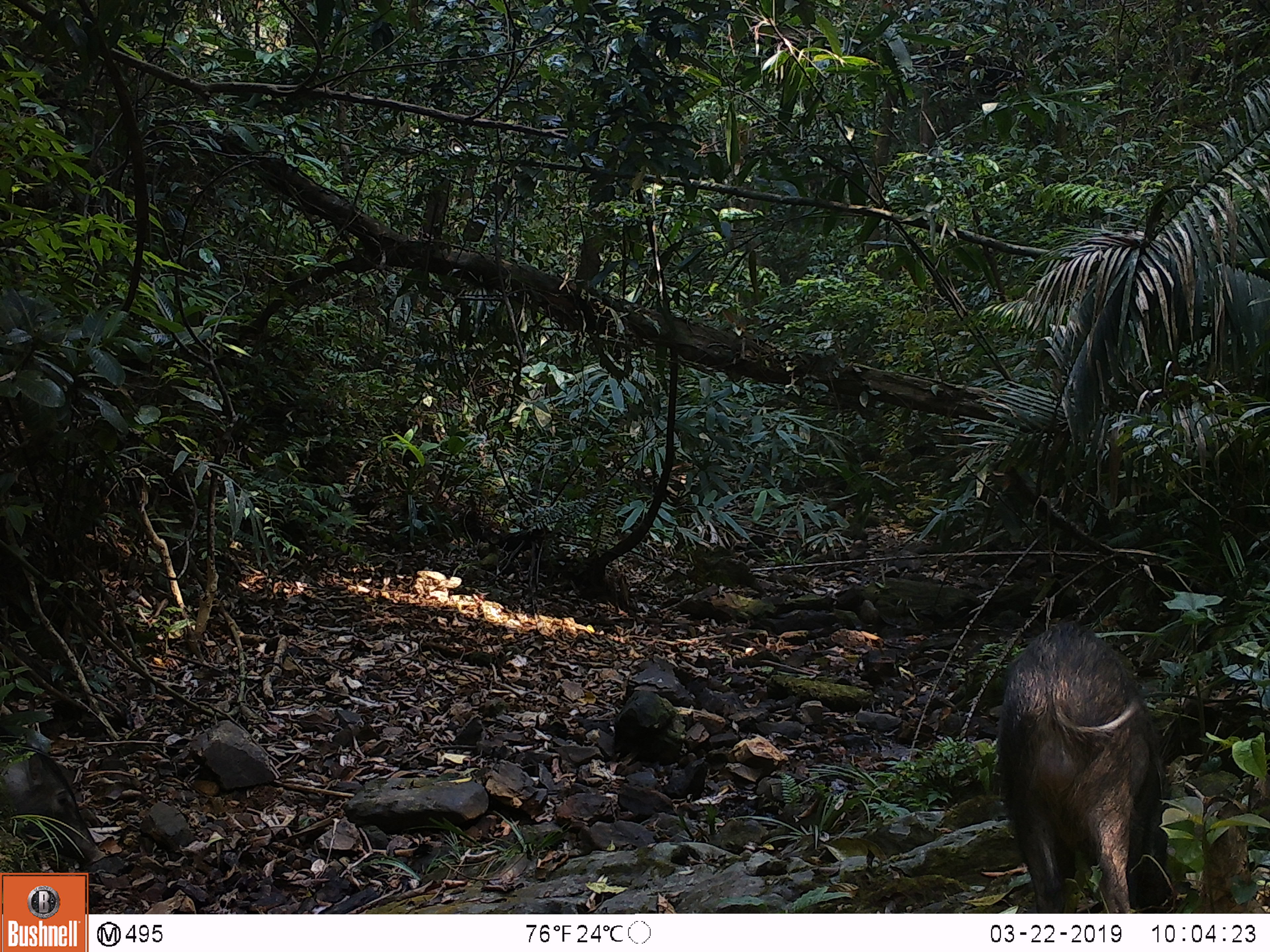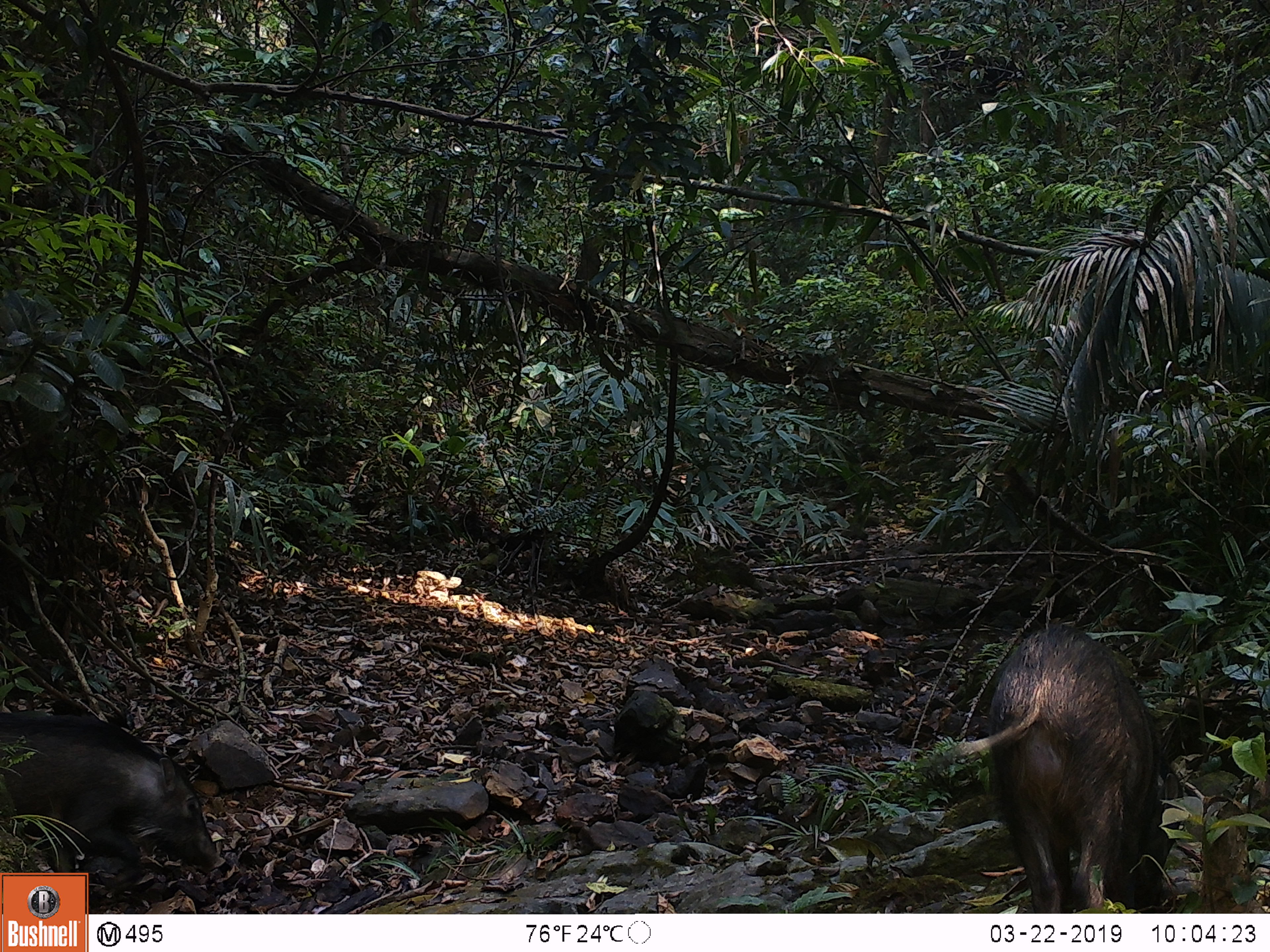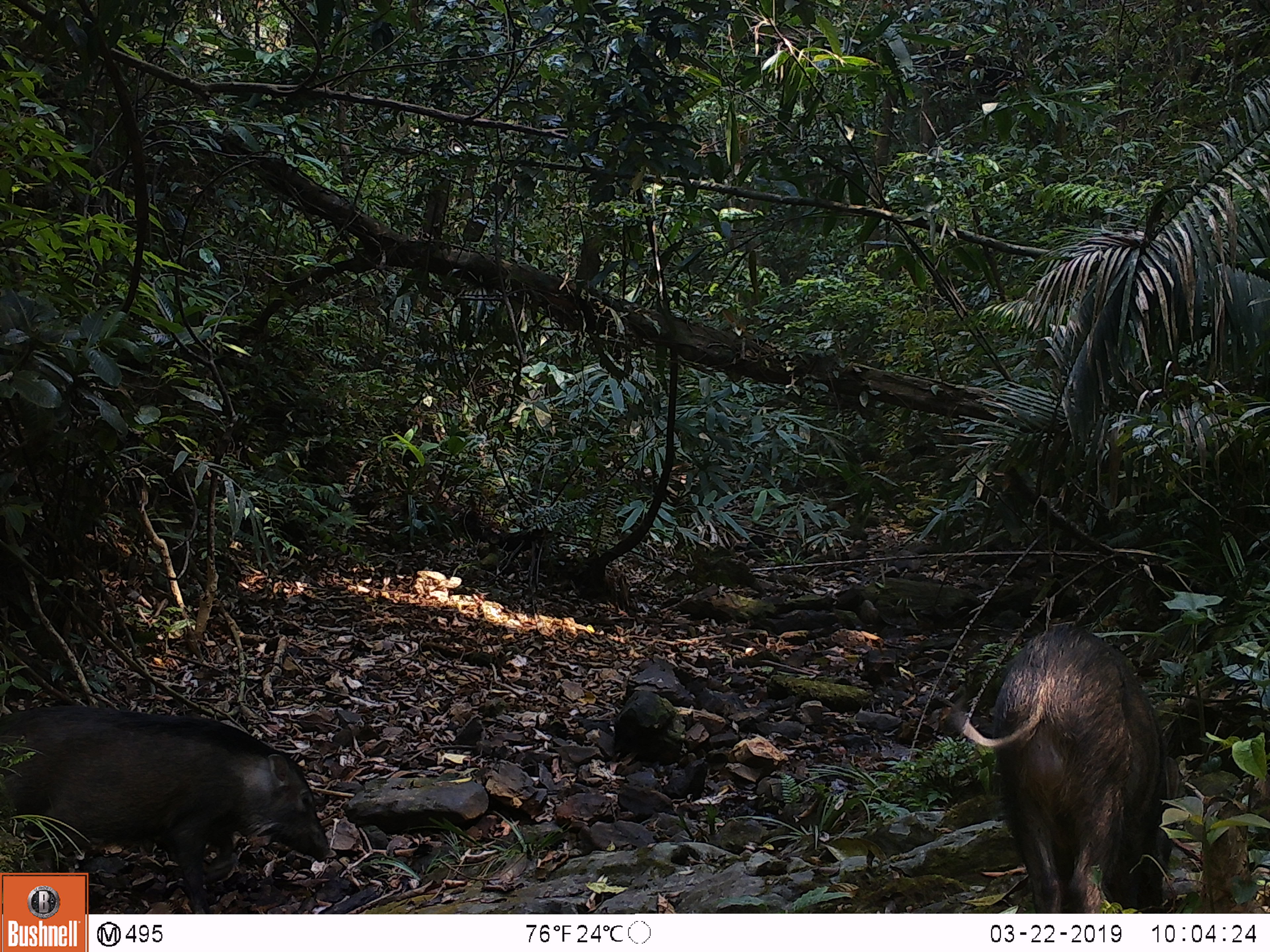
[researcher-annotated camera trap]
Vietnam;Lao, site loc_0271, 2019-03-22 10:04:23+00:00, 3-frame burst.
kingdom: Animalia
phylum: Chordata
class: Mammalia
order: Artiodactyla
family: Suidae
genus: Sus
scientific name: Sus scrofa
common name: eurasian wild pig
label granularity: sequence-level